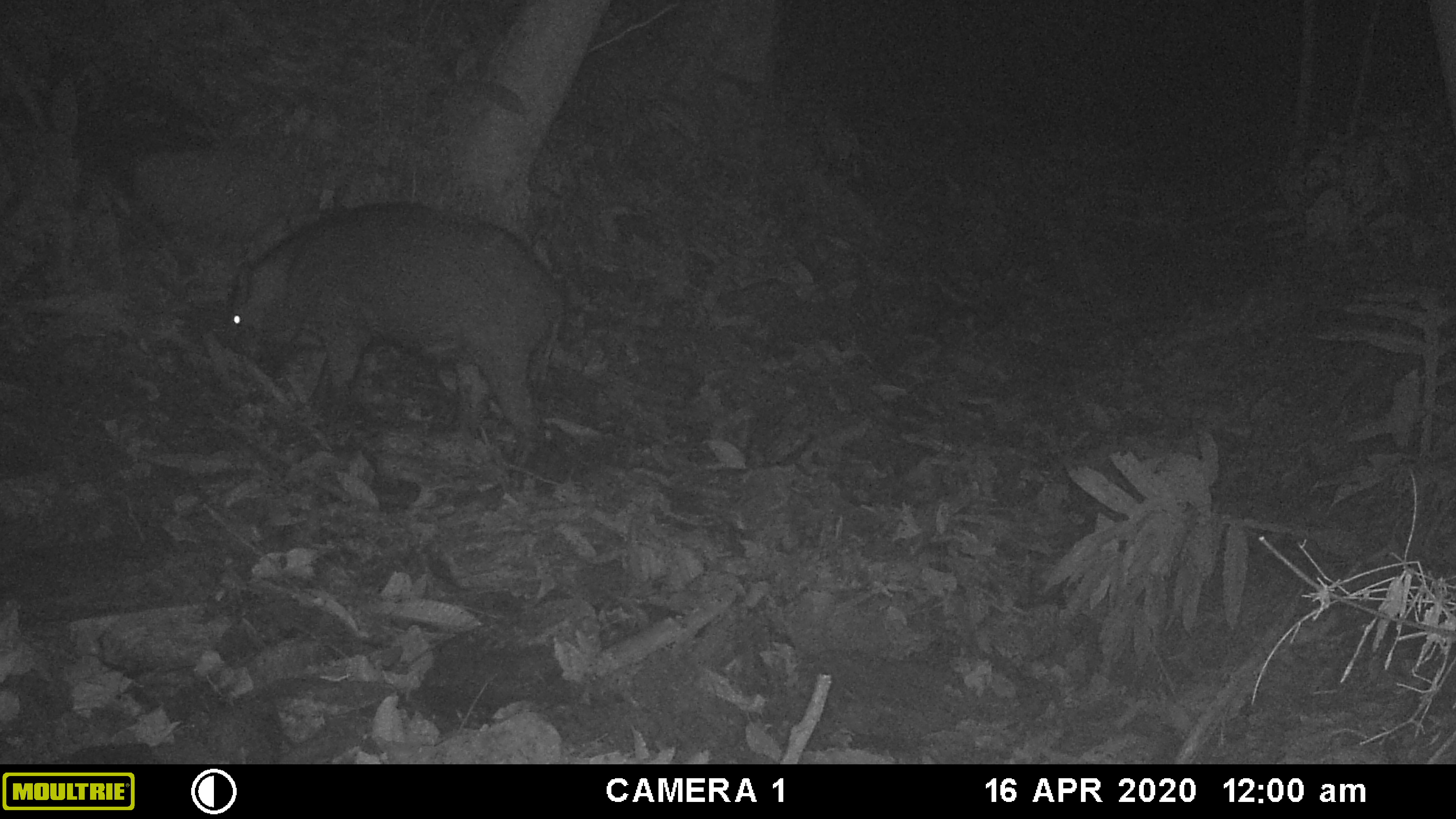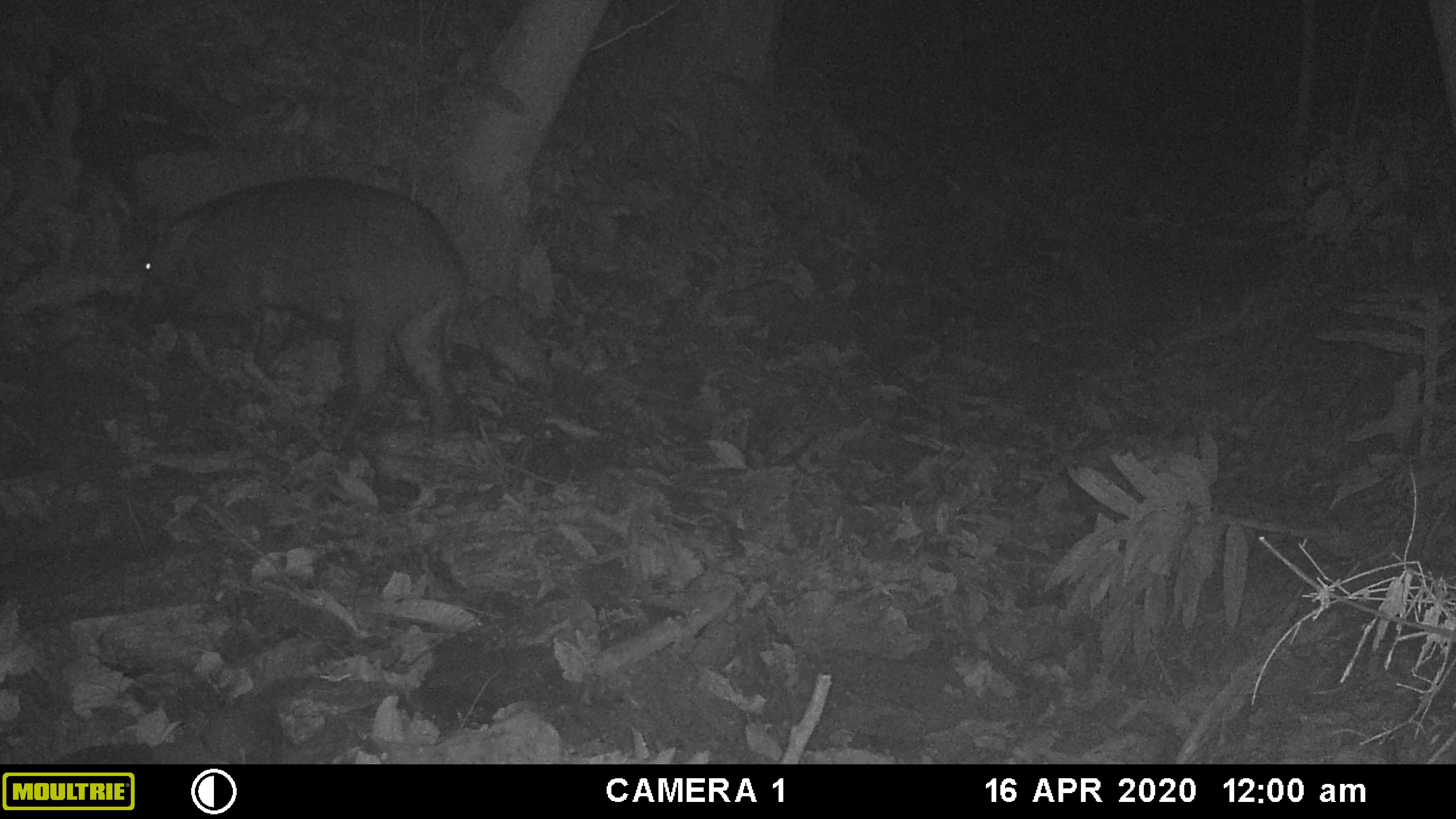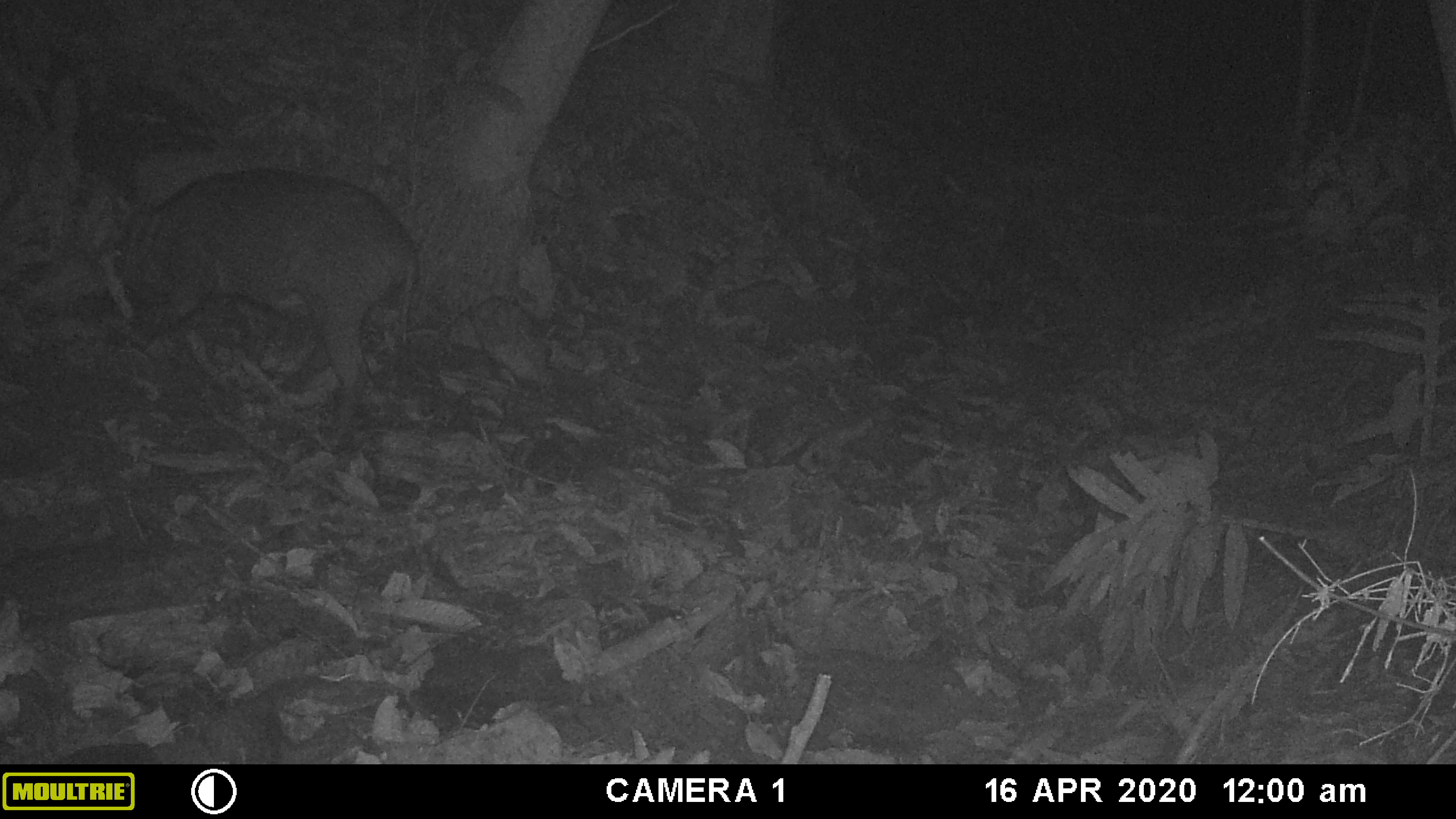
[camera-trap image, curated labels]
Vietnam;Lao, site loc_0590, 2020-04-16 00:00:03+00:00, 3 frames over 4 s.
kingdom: Animalia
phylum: Chordata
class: Mammalia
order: Artiodactyla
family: Suidae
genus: Sus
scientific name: Sus scrofa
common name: eurasian wild pig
Eurasian wild pig (Sus scrofa). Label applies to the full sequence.